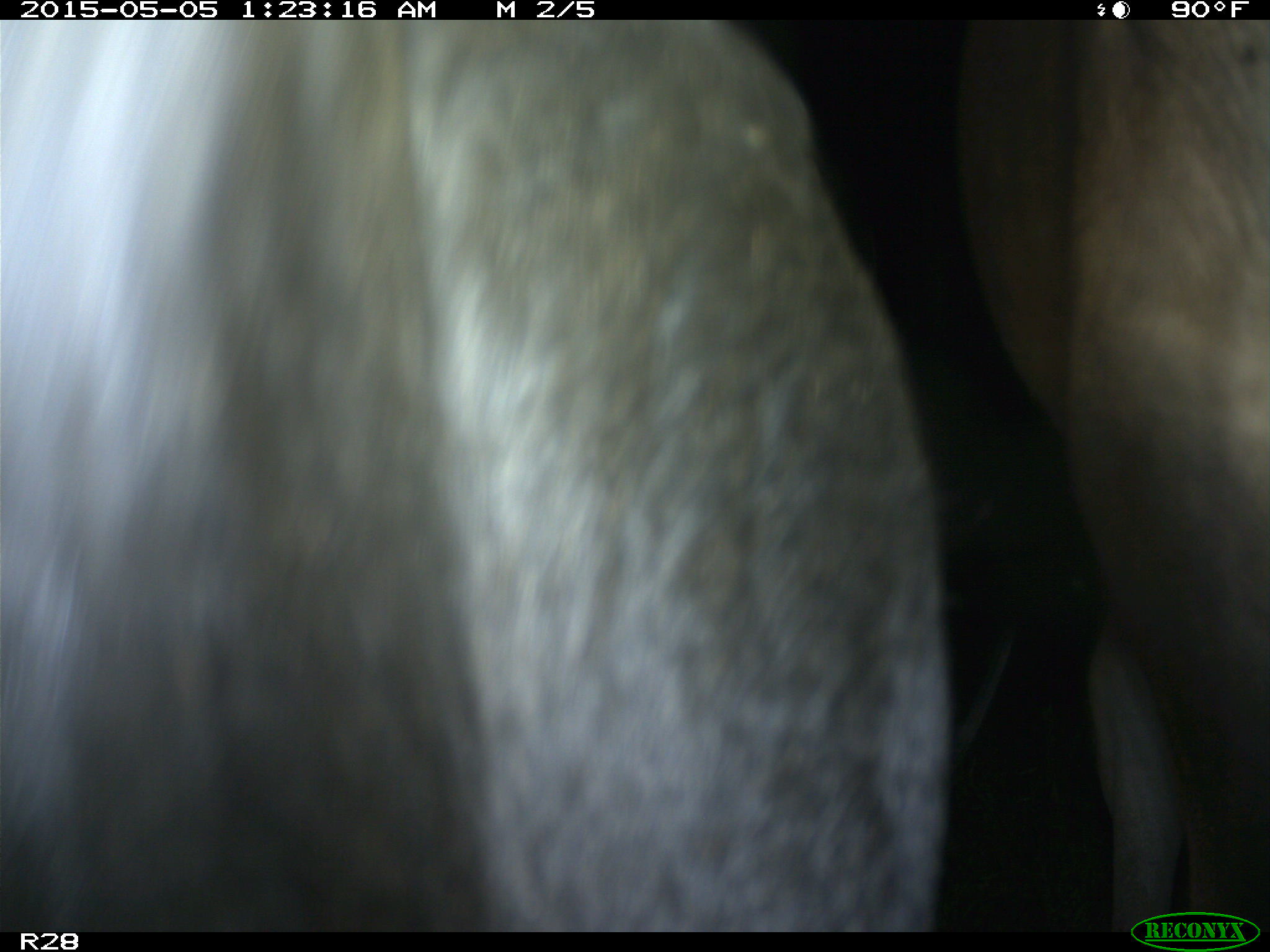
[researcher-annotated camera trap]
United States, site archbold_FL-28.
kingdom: Animalia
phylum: Chordata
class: Mammalia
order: Artiodactyla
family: Bovidae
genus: Bos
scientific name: Bos taurus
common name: domestic cow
Bos taurus (domestic cow).